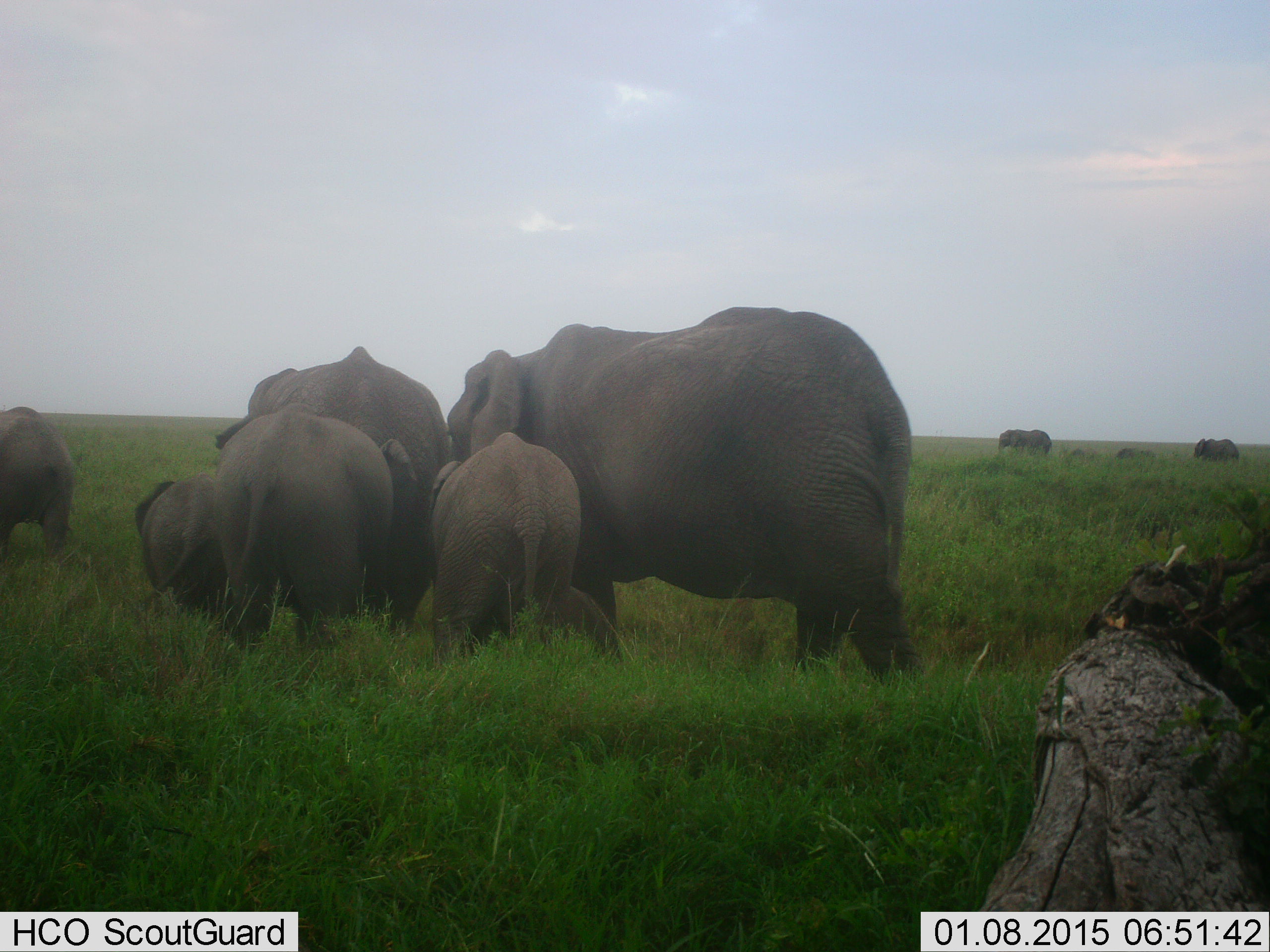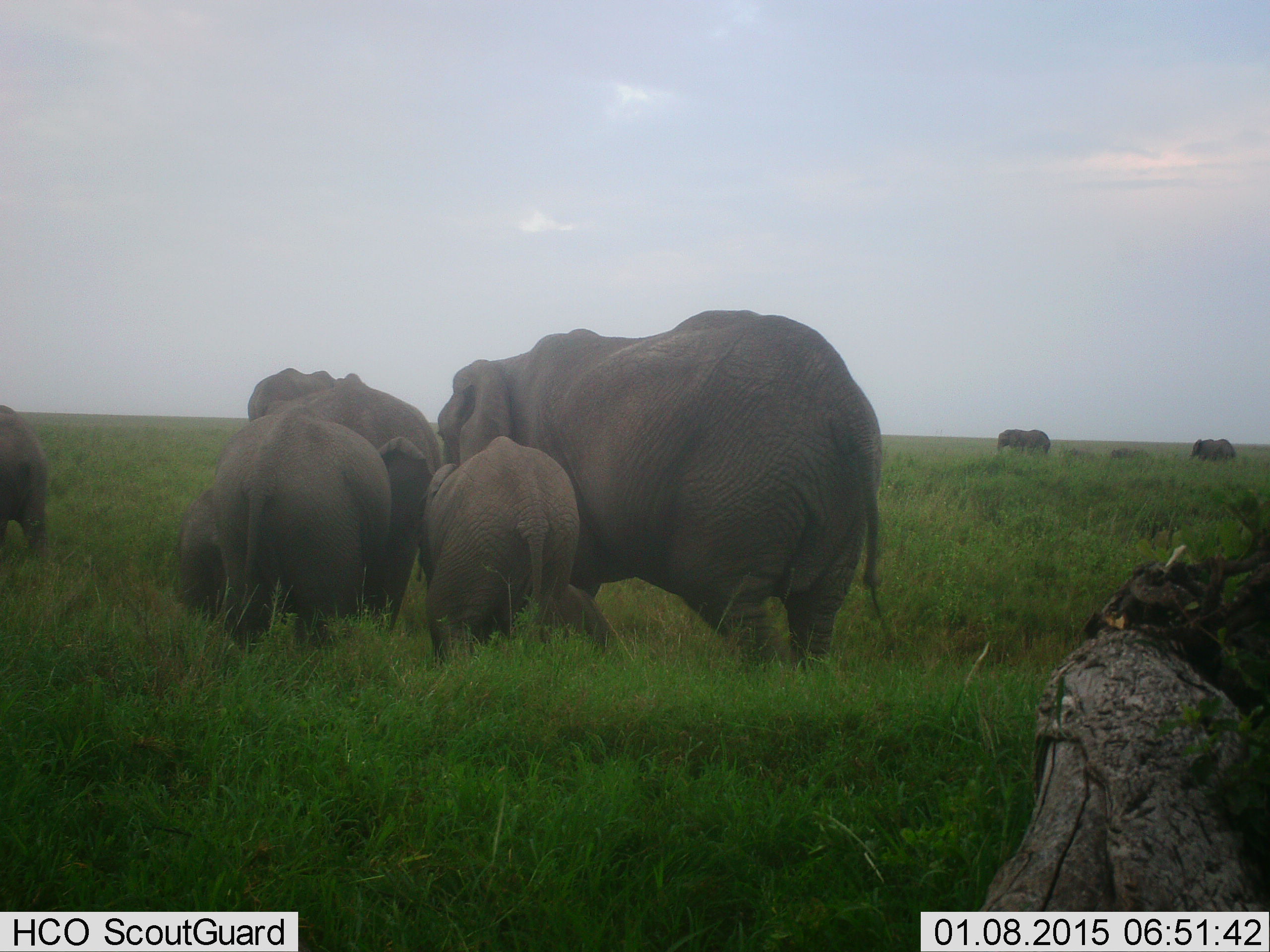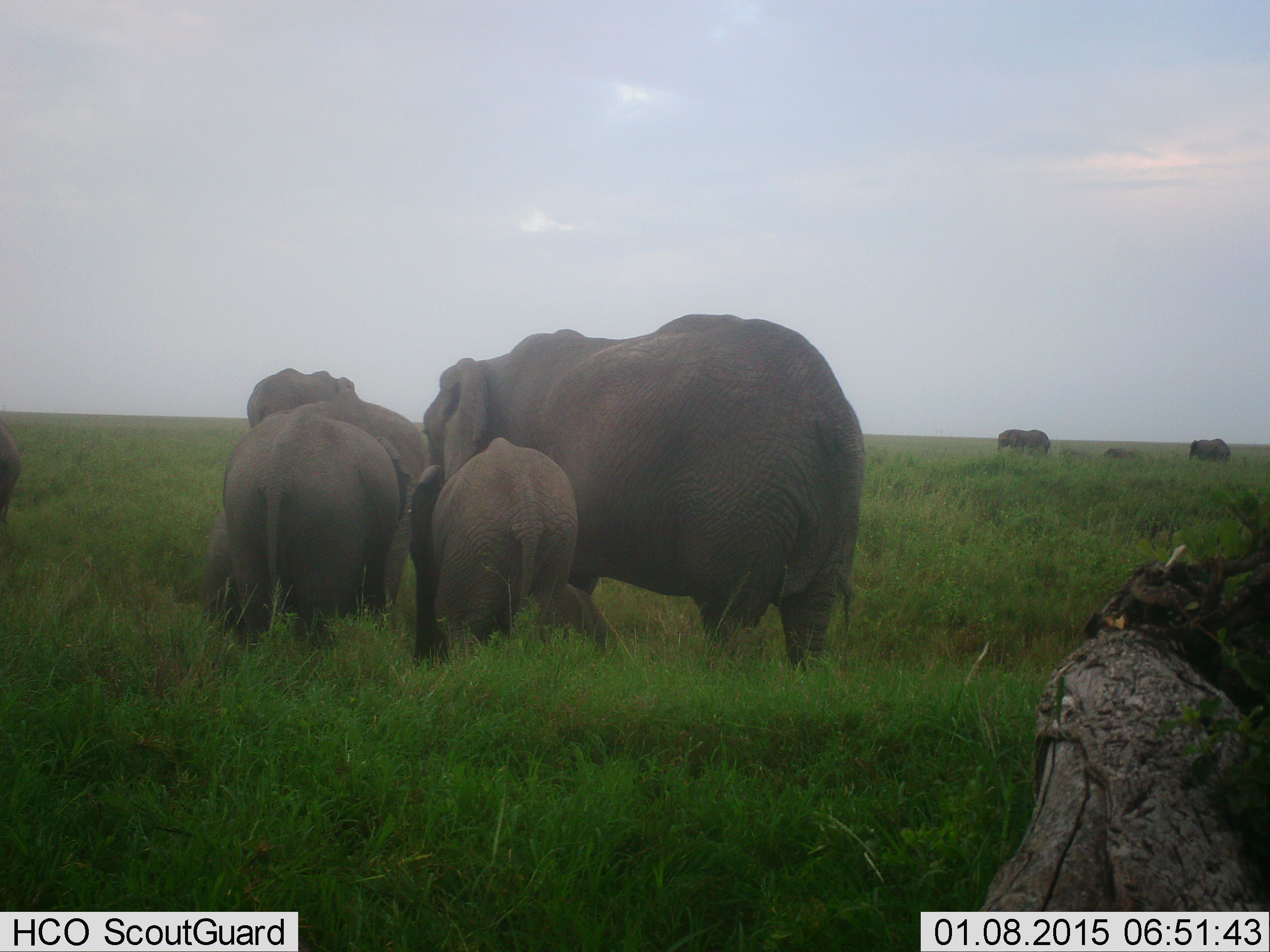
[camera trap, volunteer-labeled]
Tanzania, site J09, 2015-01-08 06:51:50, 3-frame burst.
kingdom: Animalia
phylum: Chordata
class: Mammalia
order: Proboscidea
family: Elephantidae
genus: Loxodonta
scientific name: Loxodonta africana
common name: african bush elephant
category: elephant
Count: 9.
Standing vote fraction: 64%.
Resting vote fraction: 0%.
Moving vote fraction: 82%.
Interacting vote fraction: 18%.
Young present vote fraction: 82%.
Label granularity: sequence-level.